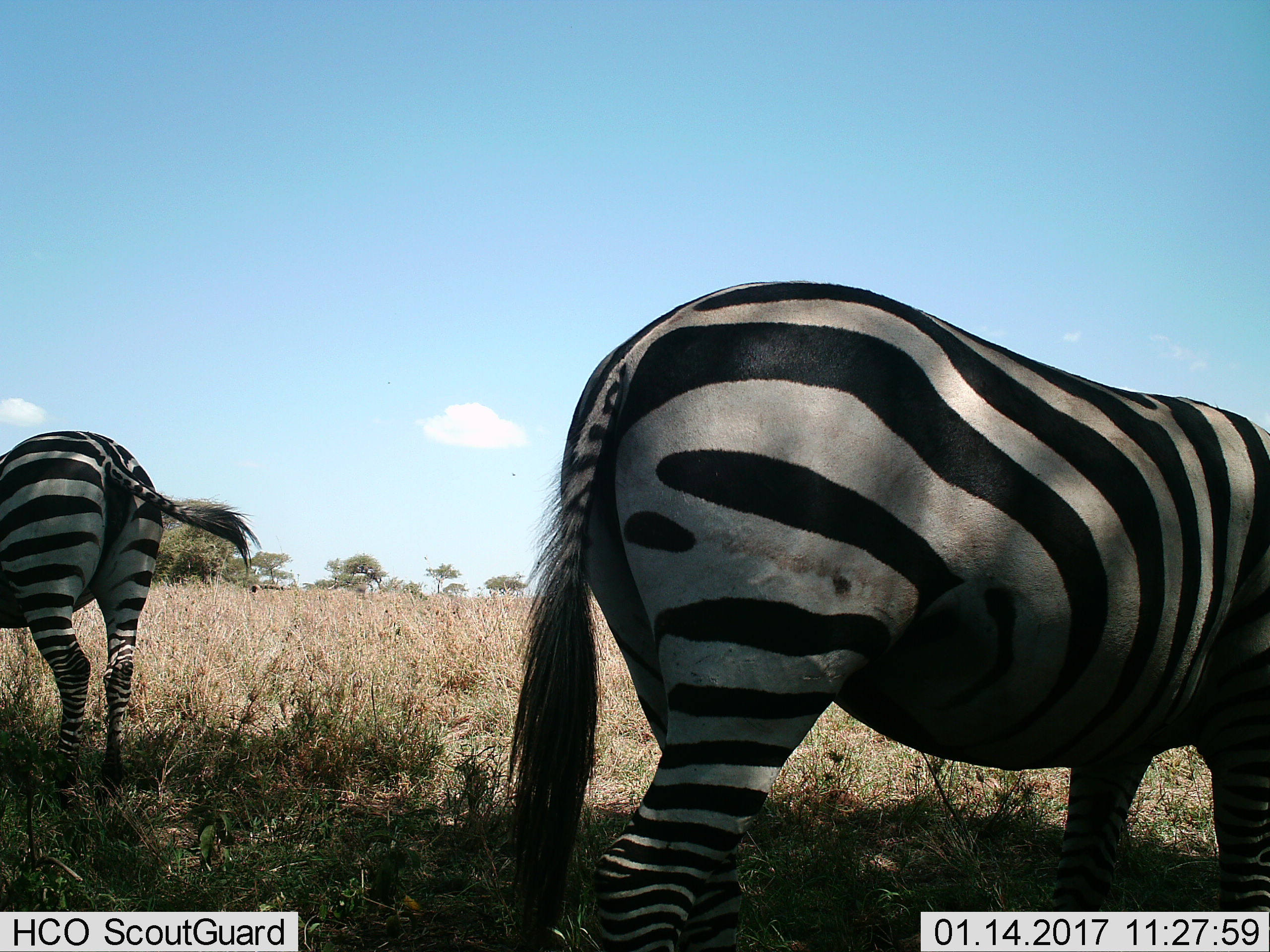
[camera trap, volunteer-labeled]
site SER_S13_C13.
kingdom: Animalia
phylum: Chordata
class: Mammalia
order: Perissodactyla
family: Equidae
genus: Equus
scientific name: Equus quagga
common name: plains zebra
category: zebraplains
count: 2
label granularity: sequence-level